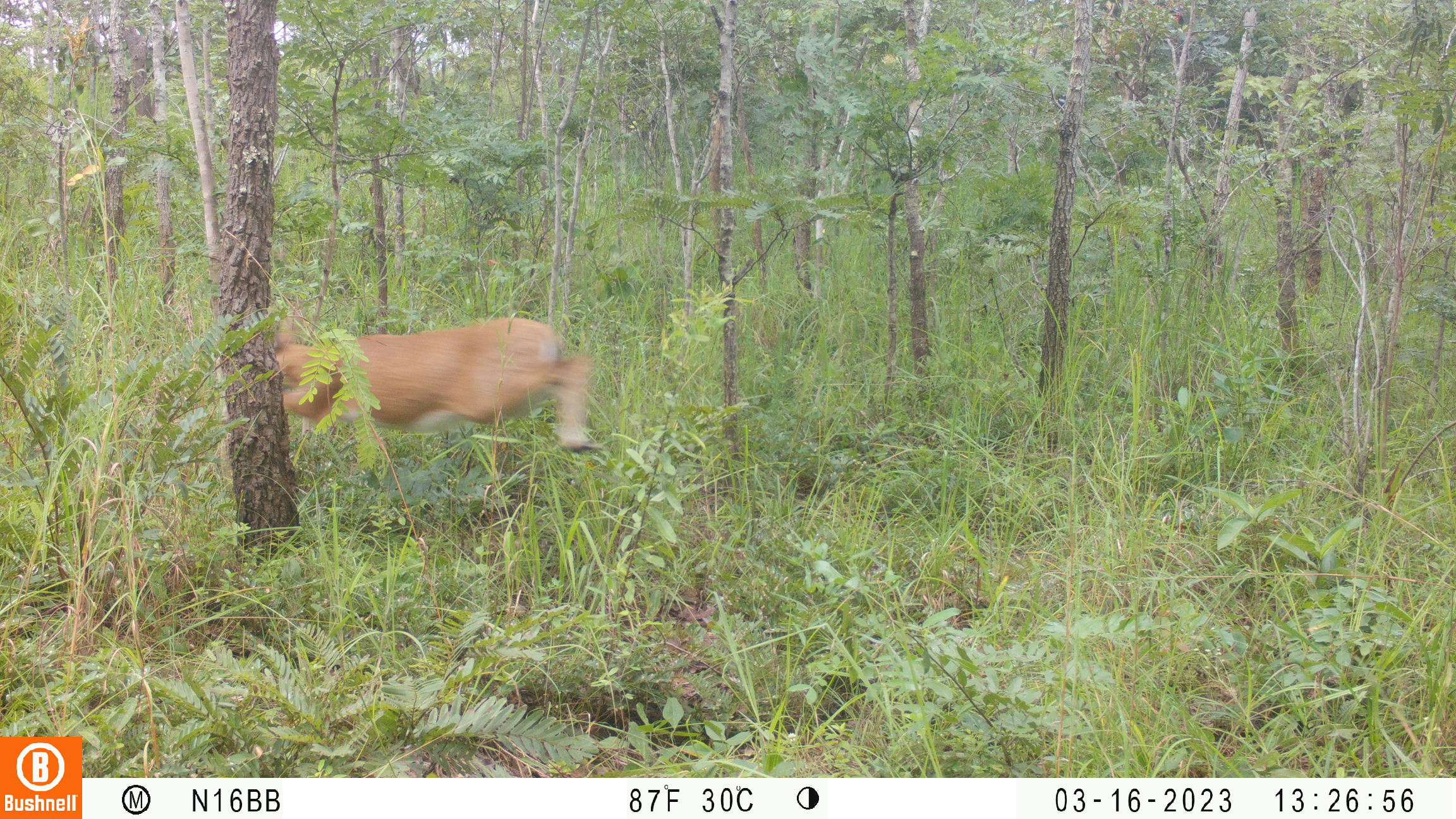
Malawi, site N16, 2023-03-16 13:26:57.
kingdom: Animalia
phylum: Chordata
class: Mammalia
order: Artiodactyla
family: Bovidae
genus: Sylvicapra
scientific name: Sylvicapra grimmia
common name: common duiker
Common duiker (Sylvicapra grimmia), count 1.